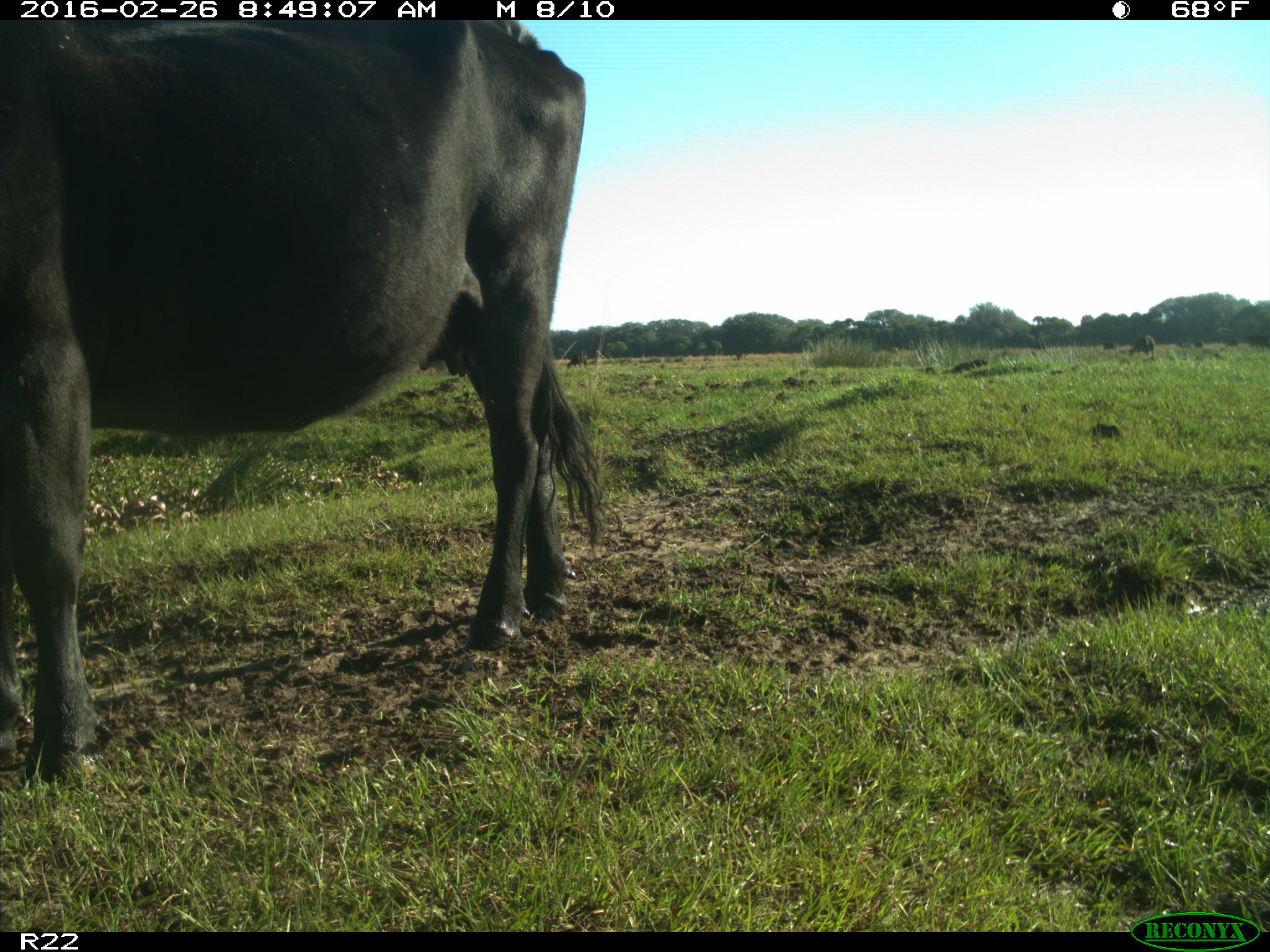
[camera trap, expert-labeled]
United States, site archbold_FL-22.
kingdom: Animalia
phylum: Chordata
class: Mammalia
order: Artiodactyla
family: Bovidae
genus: Bos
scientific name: Bos taurus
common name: domestic cow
Bos taurus (domestic cow).